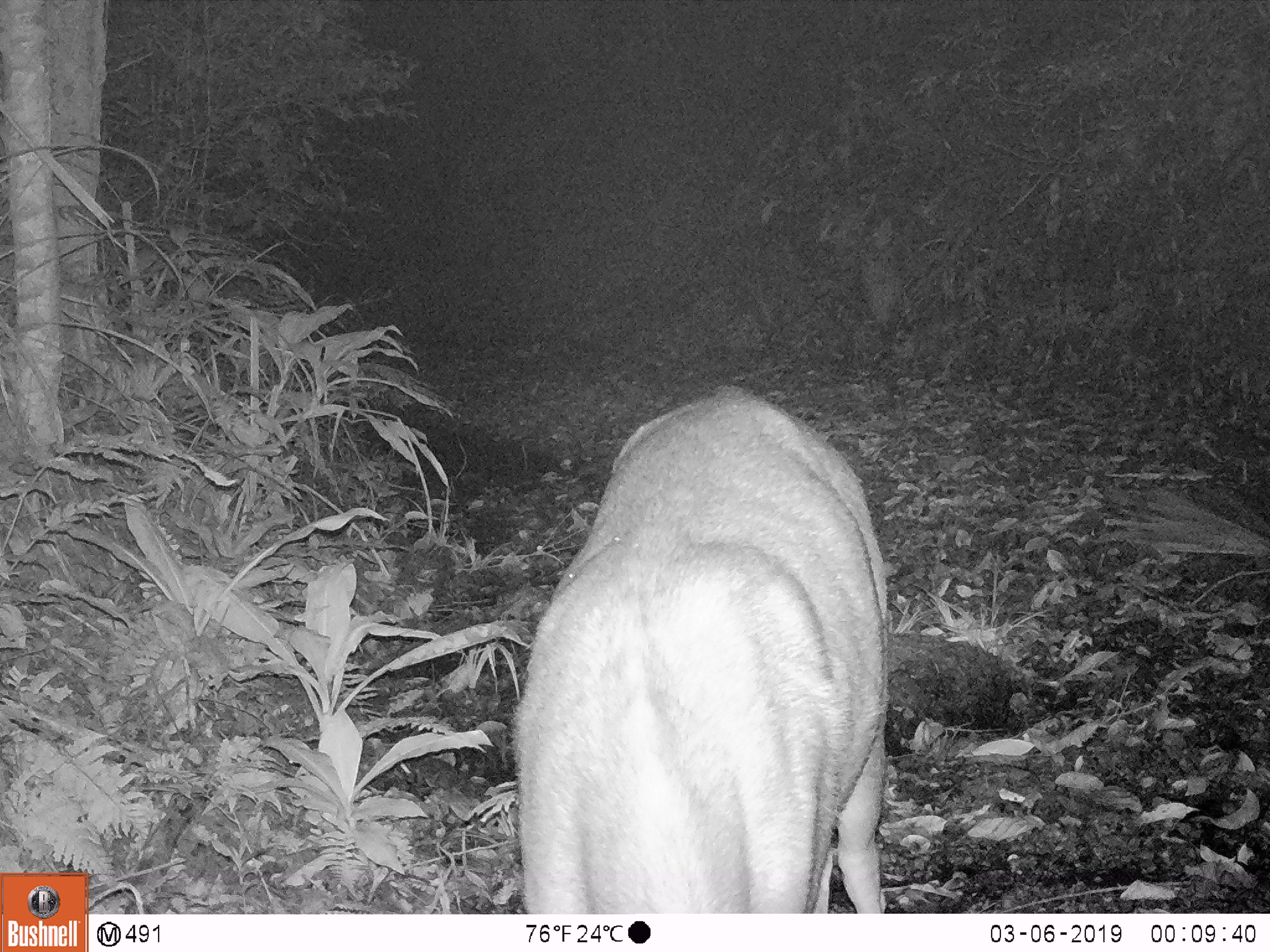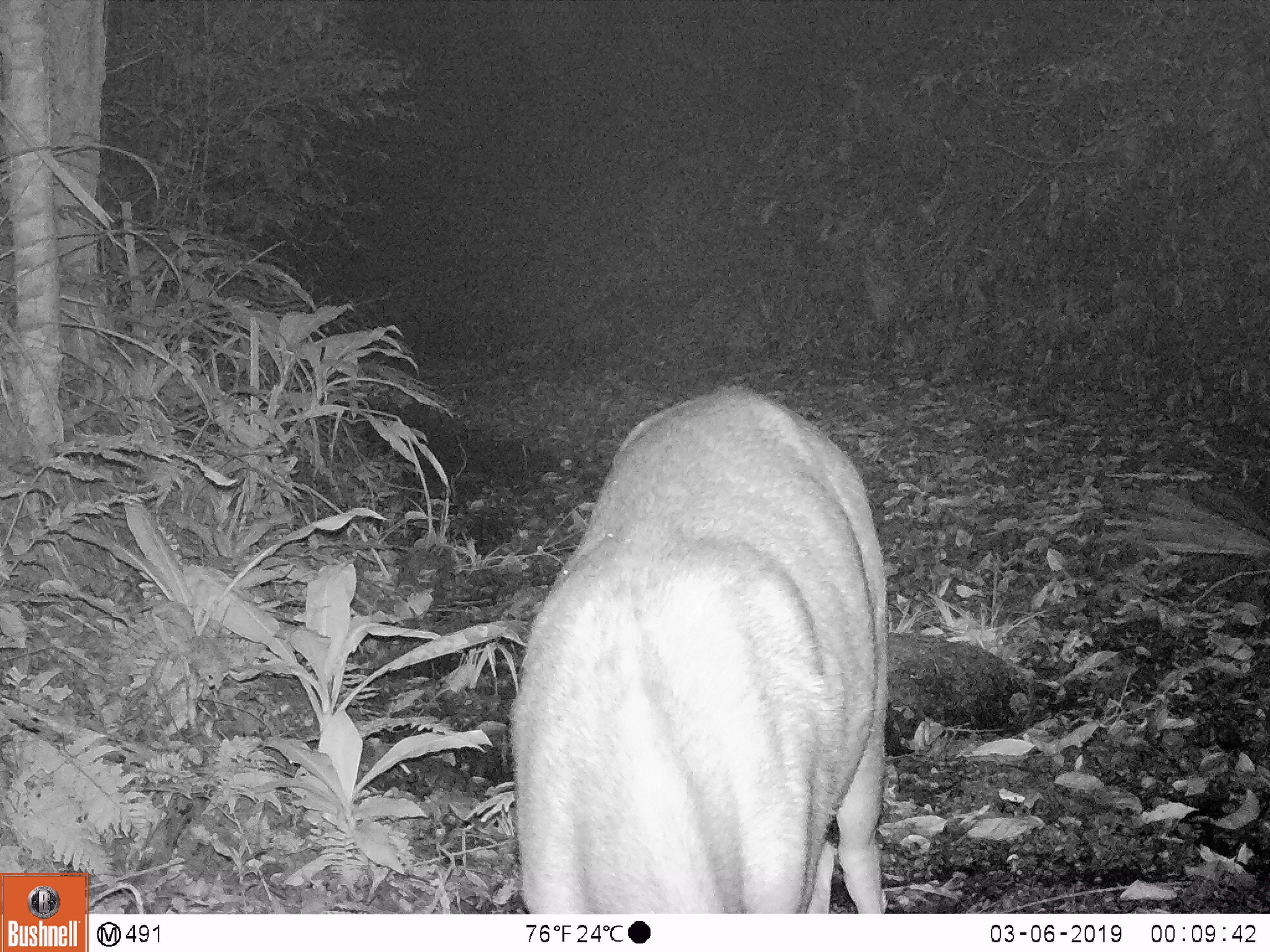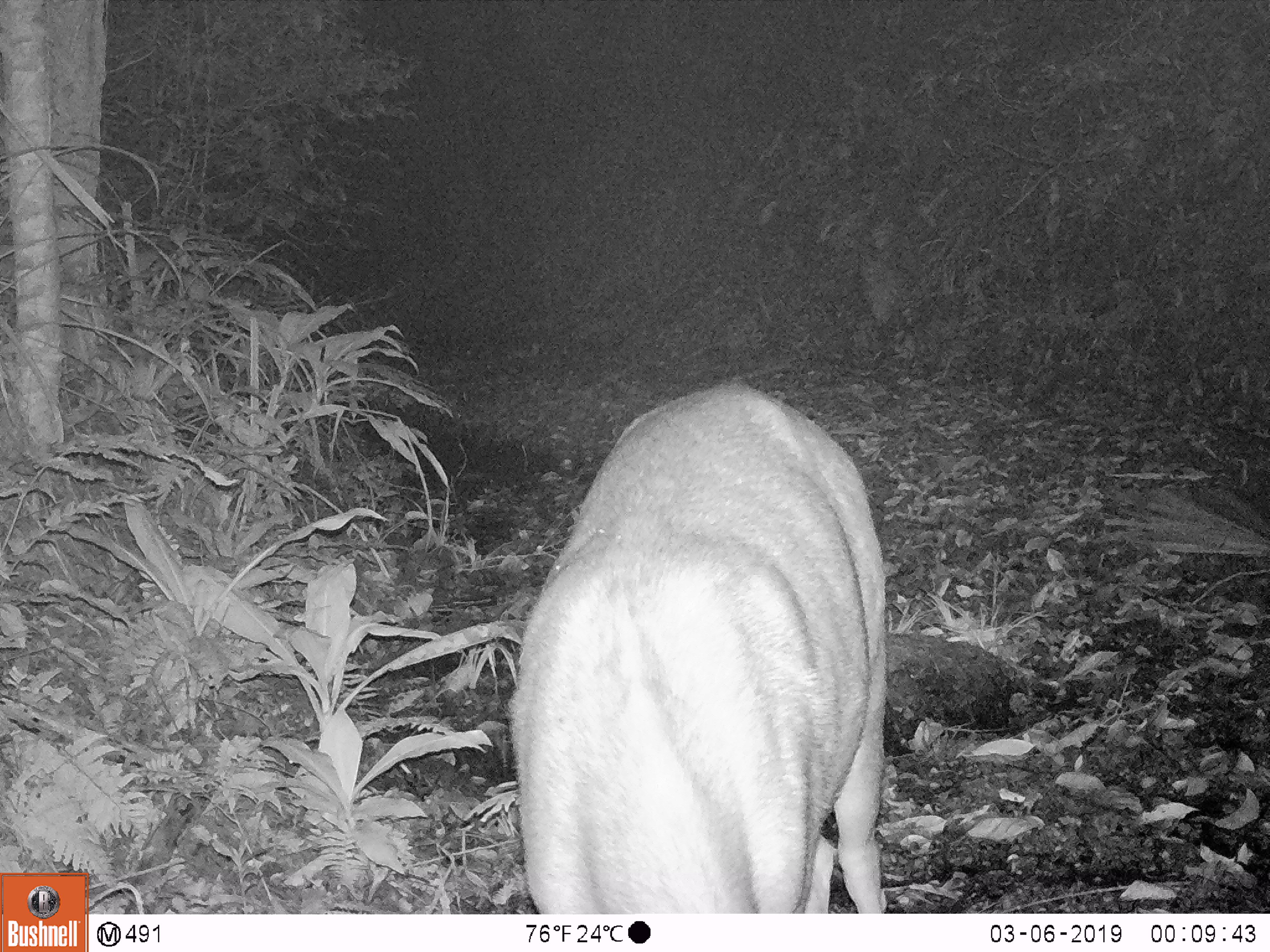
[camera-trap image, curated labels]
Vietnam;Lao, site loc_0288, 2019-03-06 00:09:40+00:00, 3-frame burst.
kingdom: Animalia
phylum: Chordata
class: Mammalia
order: Artiodactyla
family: Cervidae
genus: Rusa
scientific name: Rusa unicolor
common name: sambar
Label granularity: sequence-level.